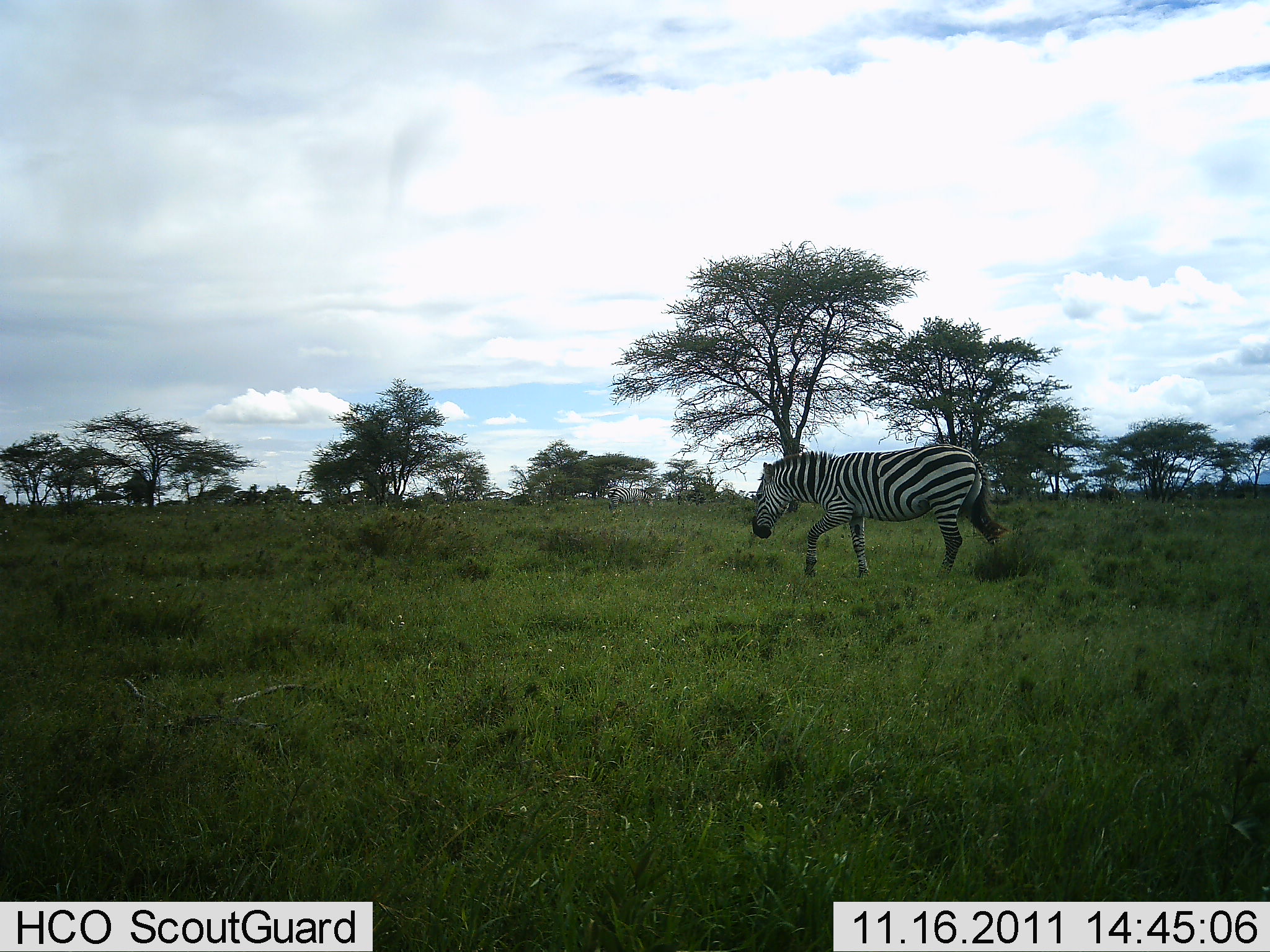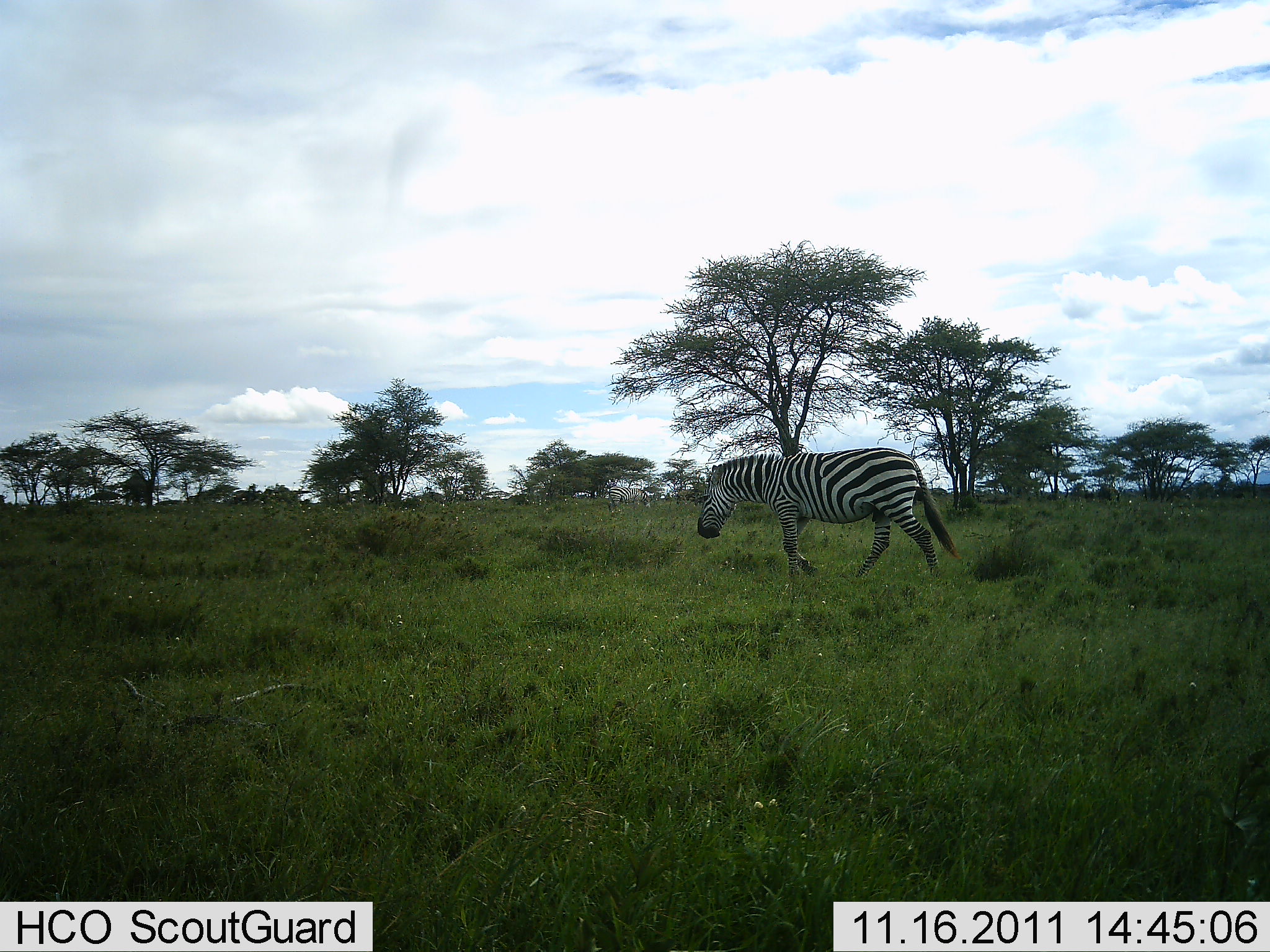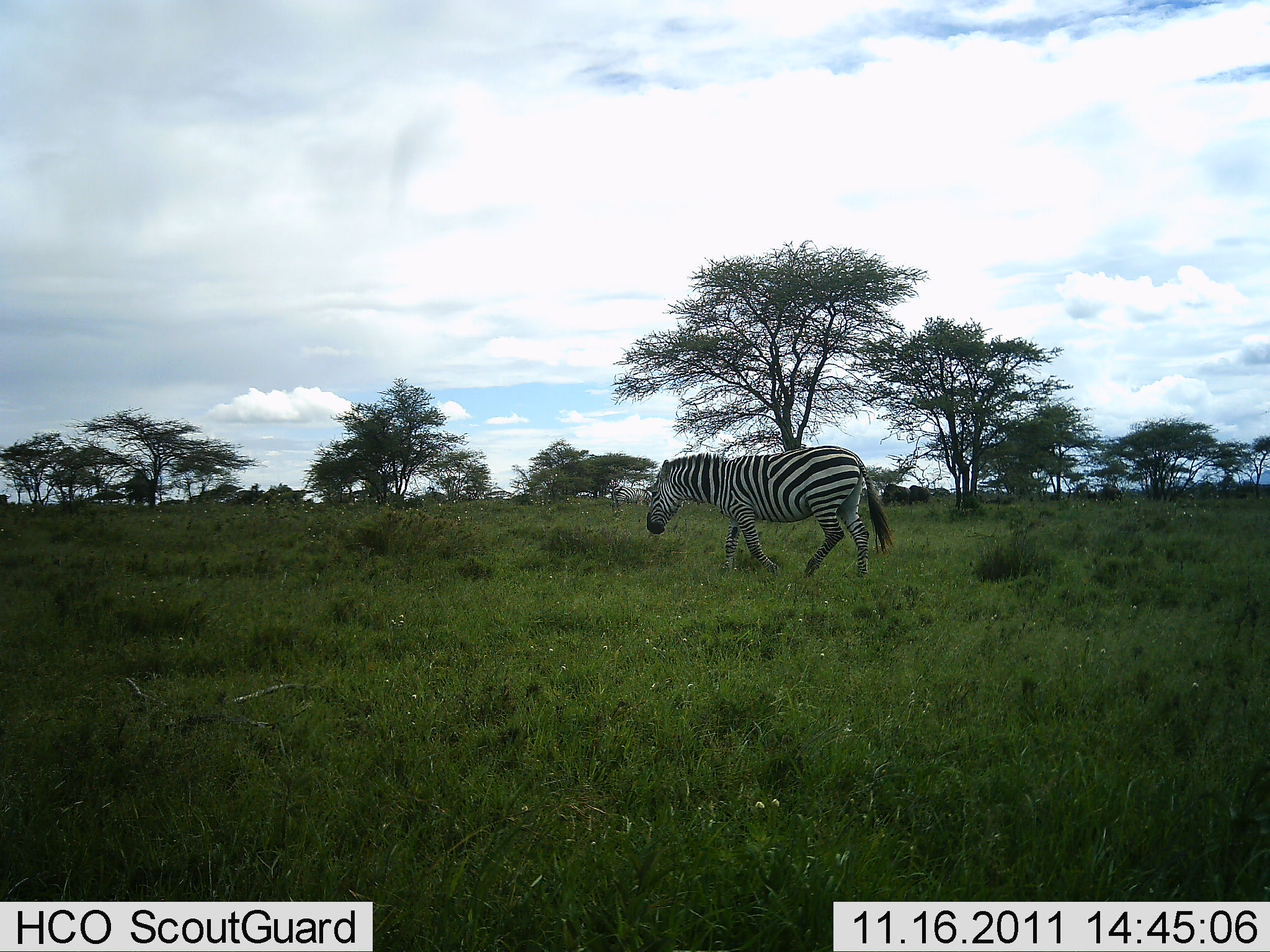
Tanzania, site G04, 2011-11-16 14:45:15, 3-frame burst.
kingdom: Animalia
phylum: Chordata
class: Mammalia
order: Perissodactyla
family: Equidae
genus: Equus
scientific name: Equus quagga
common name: plains zebra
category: zebra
Zebra (plains zebra) (Equus quagga), count 1. Behavior (volunteer vote fractions): standing 21%, resting 0%, moving 93%, interacting 0%. Young present (vote fraction): 0%. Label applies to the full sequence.